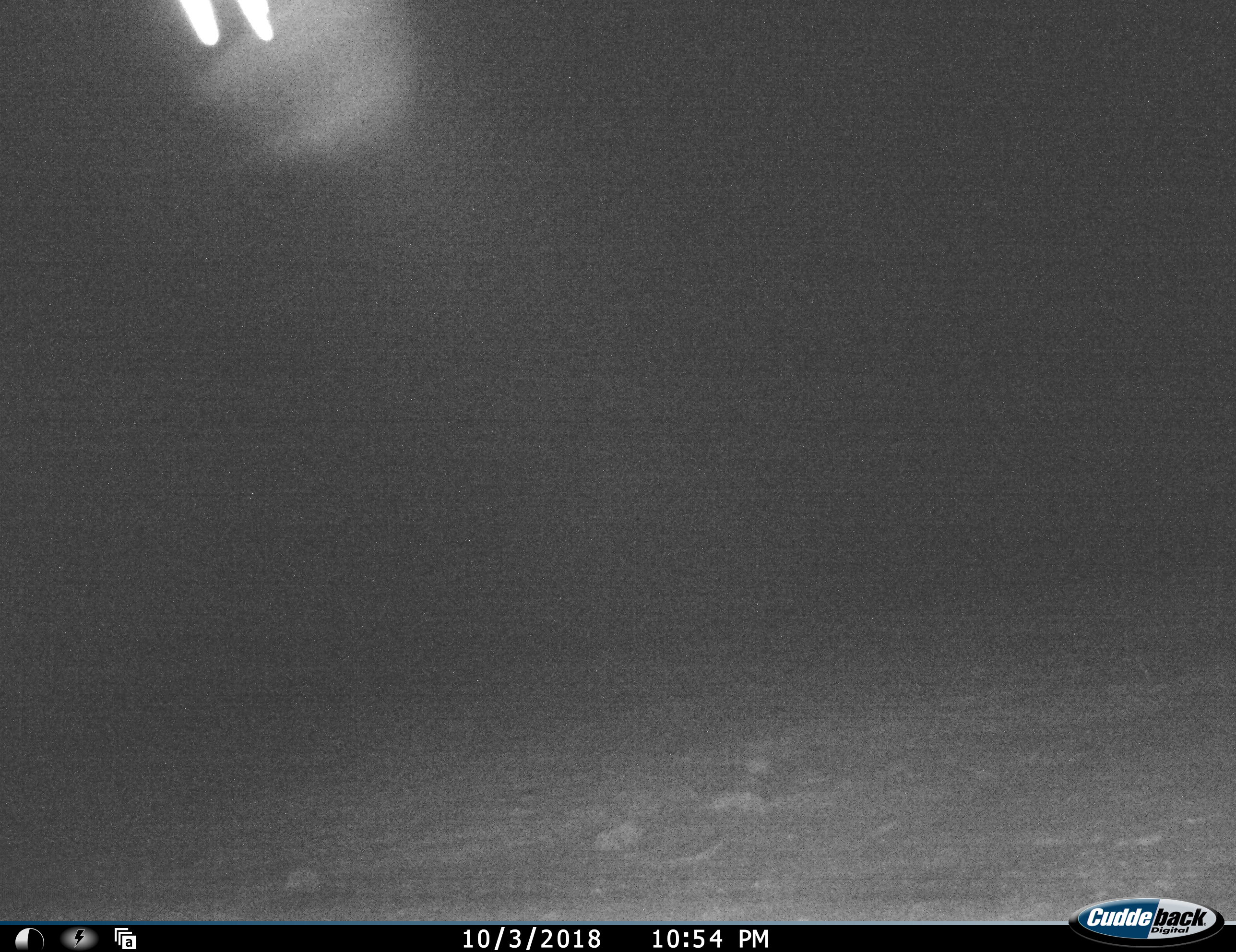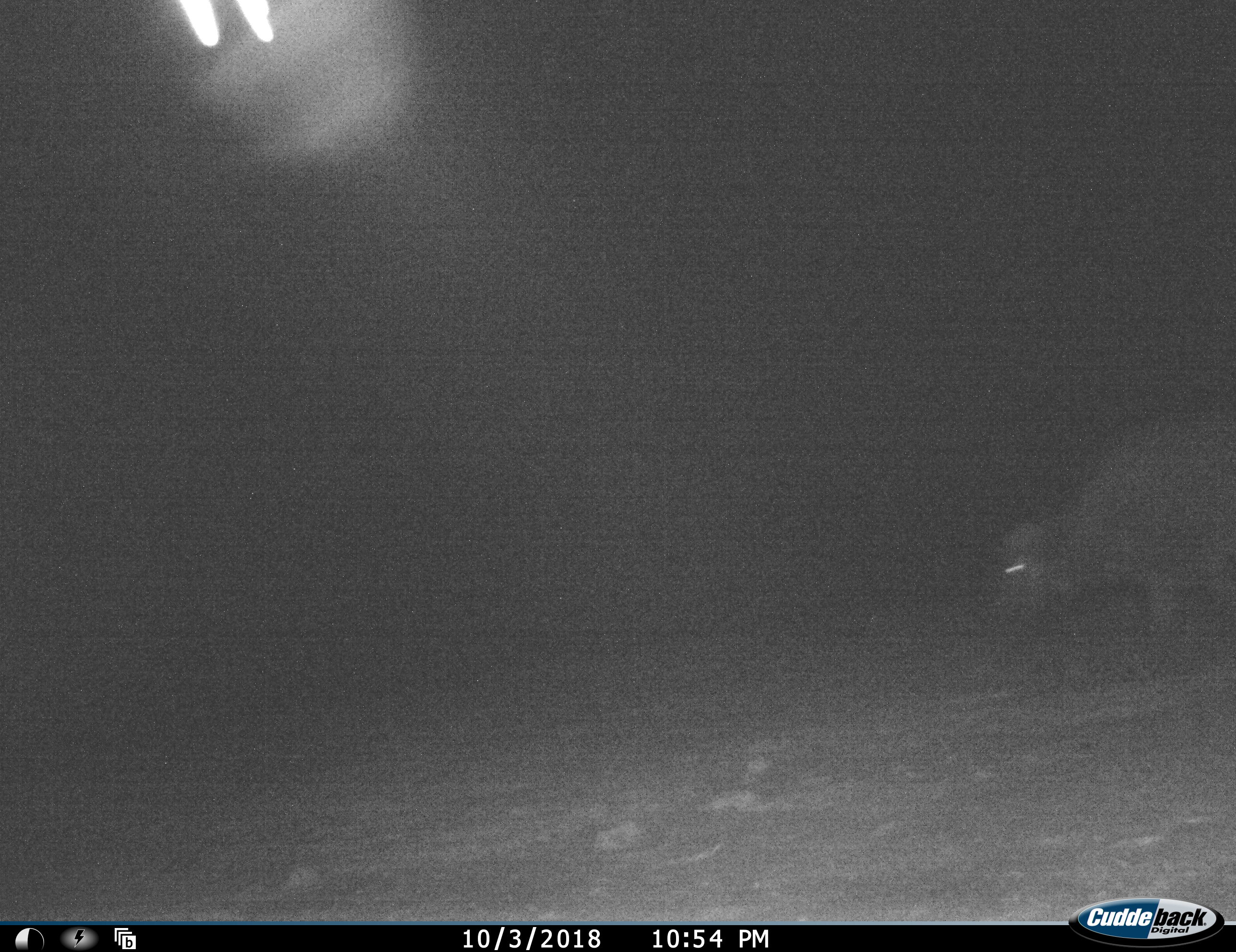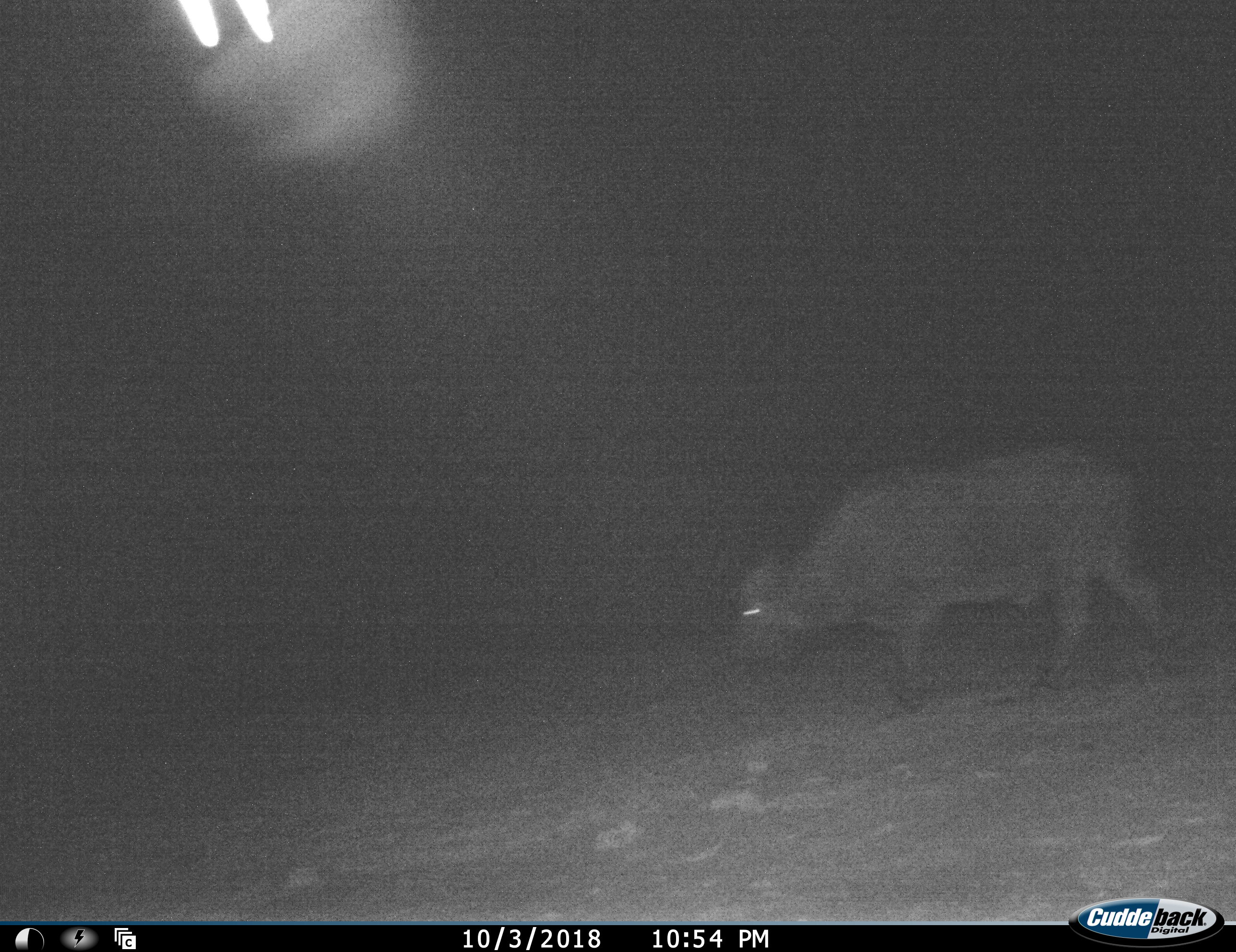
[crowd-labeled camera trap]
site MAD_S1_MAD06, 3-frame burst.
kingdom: Animalia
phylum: Chordata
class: Mammalia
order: Artiodactyla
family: Bovidae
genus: Syncerus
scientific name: Syncerus caffer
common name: african buffalo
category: buffalo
Buffalo (african buffalo) (Syncerus caffer), count 1. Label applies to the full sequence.